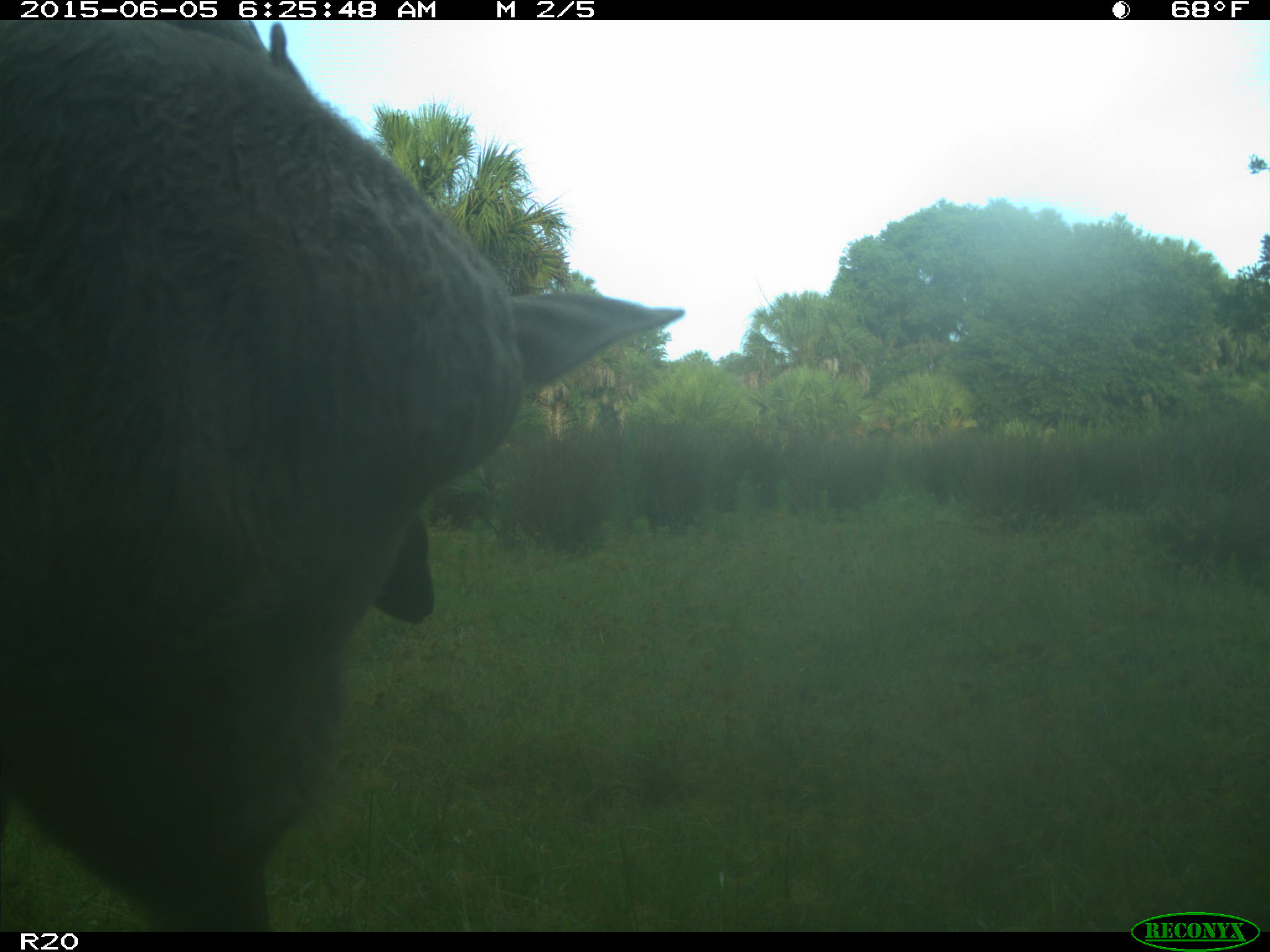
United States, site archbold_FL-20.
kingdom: Animalia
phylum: Chordata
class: Mammalia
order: Artiodactyla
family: Bovidae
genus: Bos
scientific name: Bos taurus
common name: domestic cow